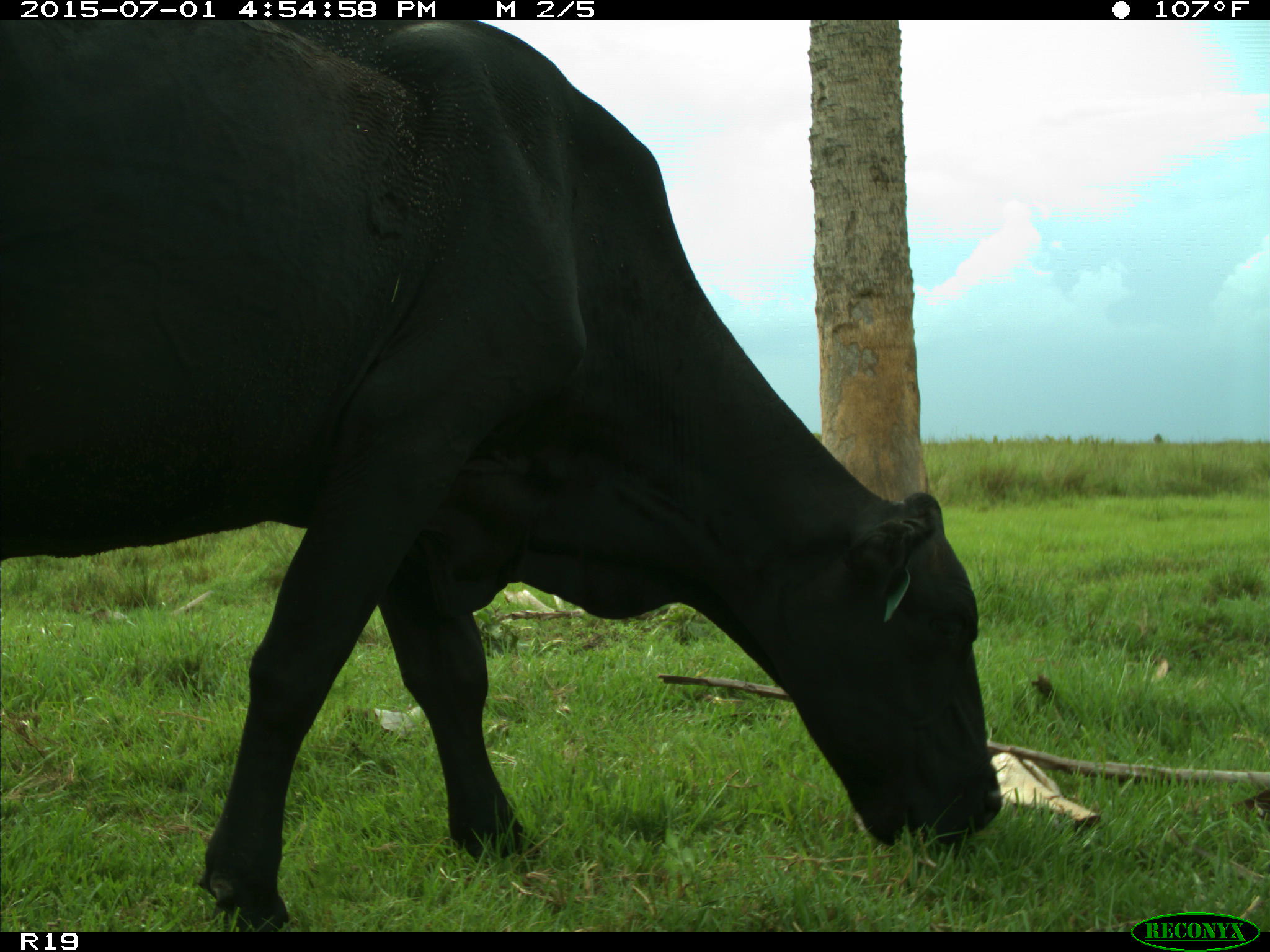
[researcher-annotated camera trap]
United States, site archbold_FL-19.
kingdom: Animalia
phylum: Chordata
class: Mammalia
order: Artiodactyla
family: Bovidae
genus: Bos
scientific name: Bos taurus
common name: domestic cow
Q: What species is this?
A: Bos taurus (domestic cow).